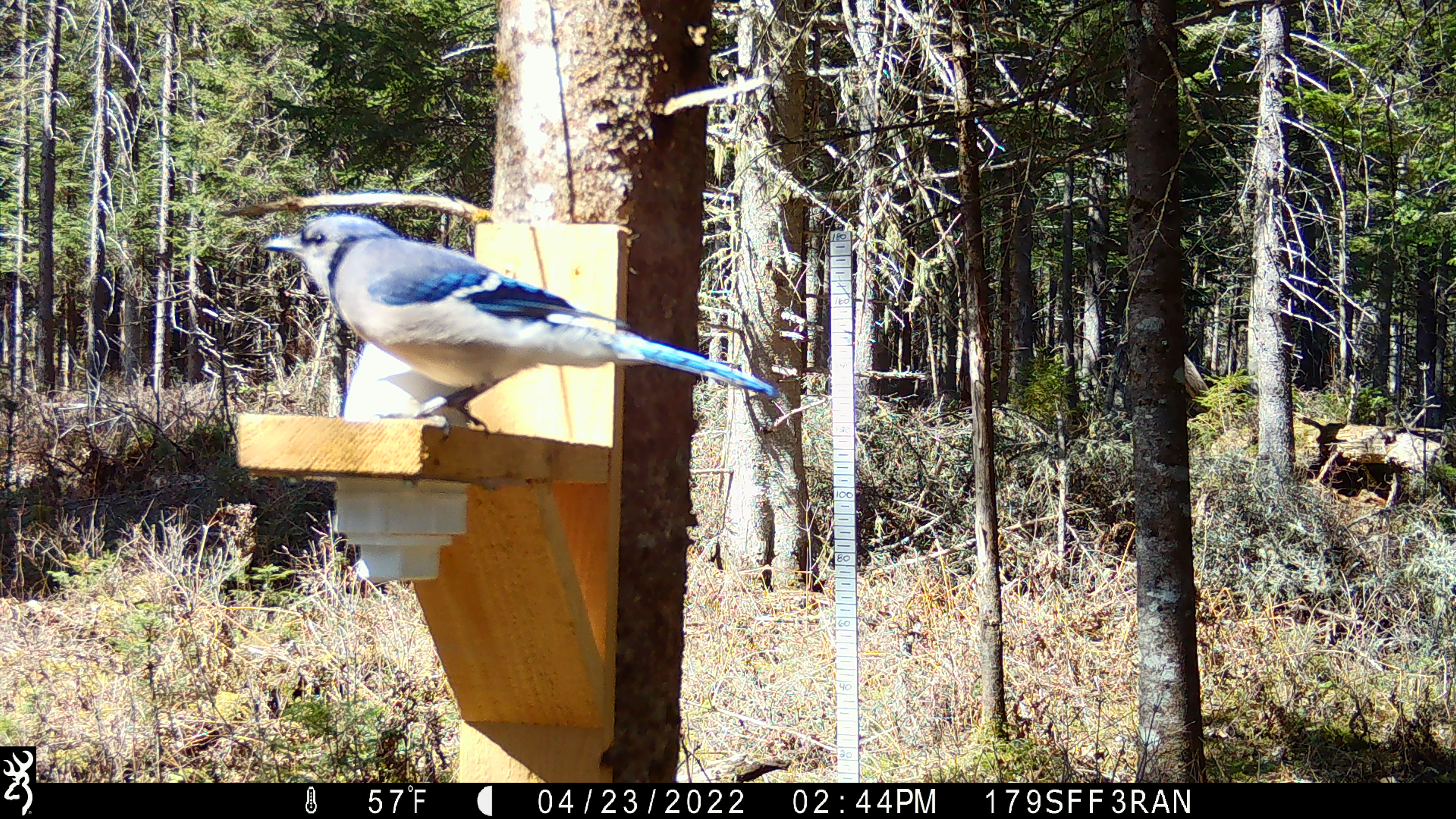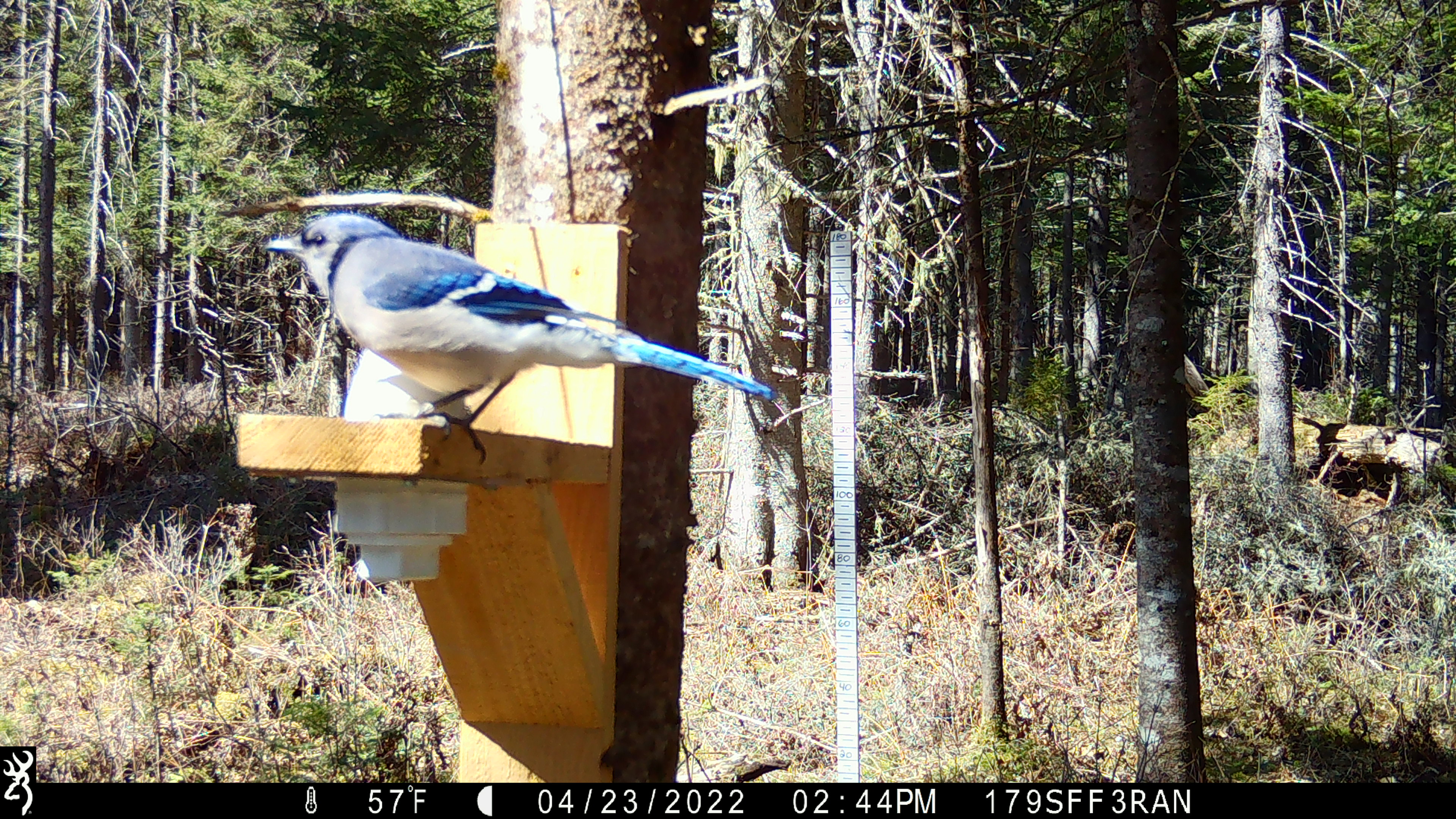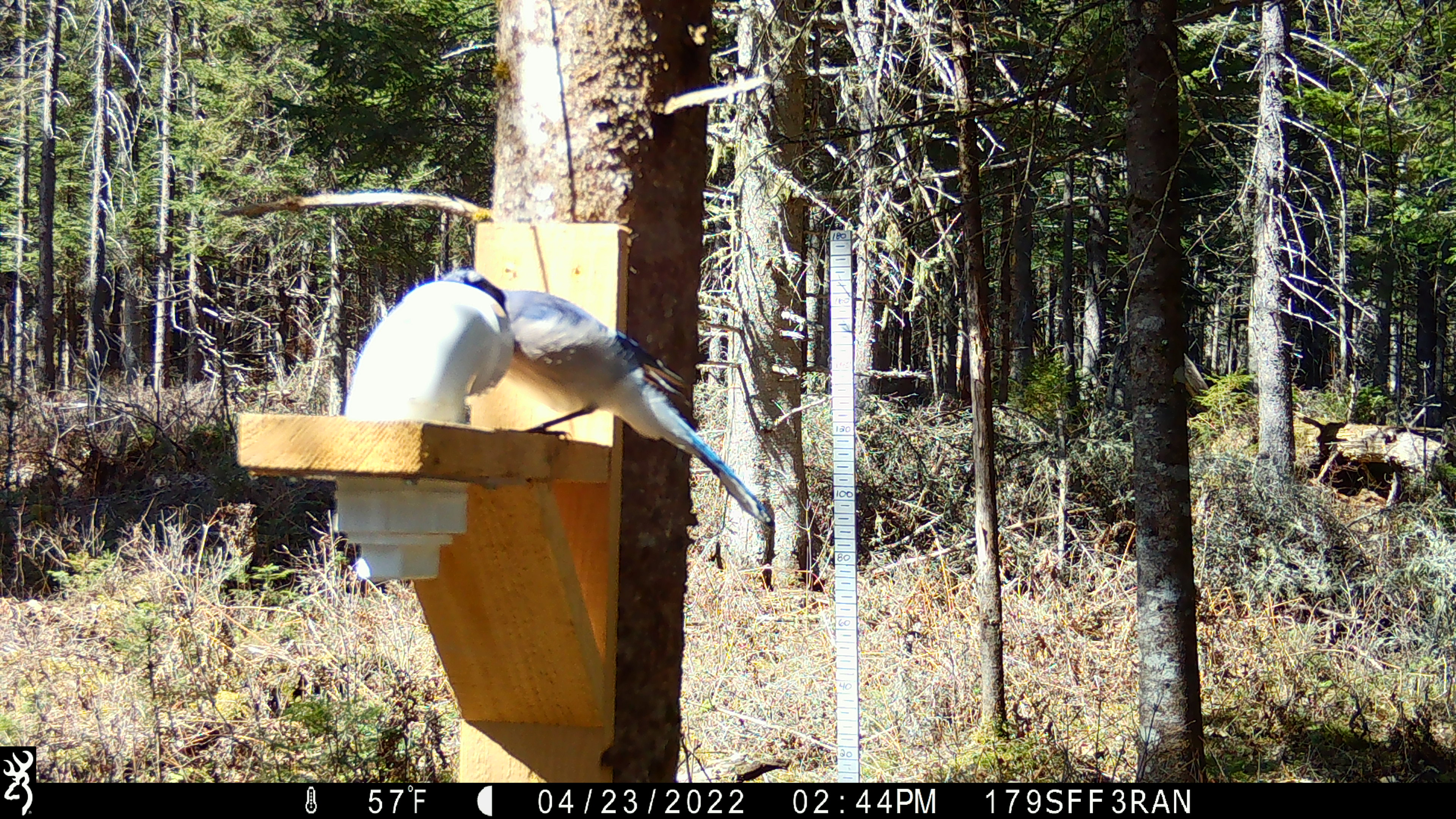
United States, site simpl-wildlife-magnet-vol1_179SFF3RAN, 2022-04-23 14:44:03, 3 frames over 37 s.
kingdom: Animalia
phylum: Chordata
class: Aves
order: Passeriformes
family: Corvidae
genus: Cyanocitta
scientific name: Cyanocitta cristata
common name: blue jay